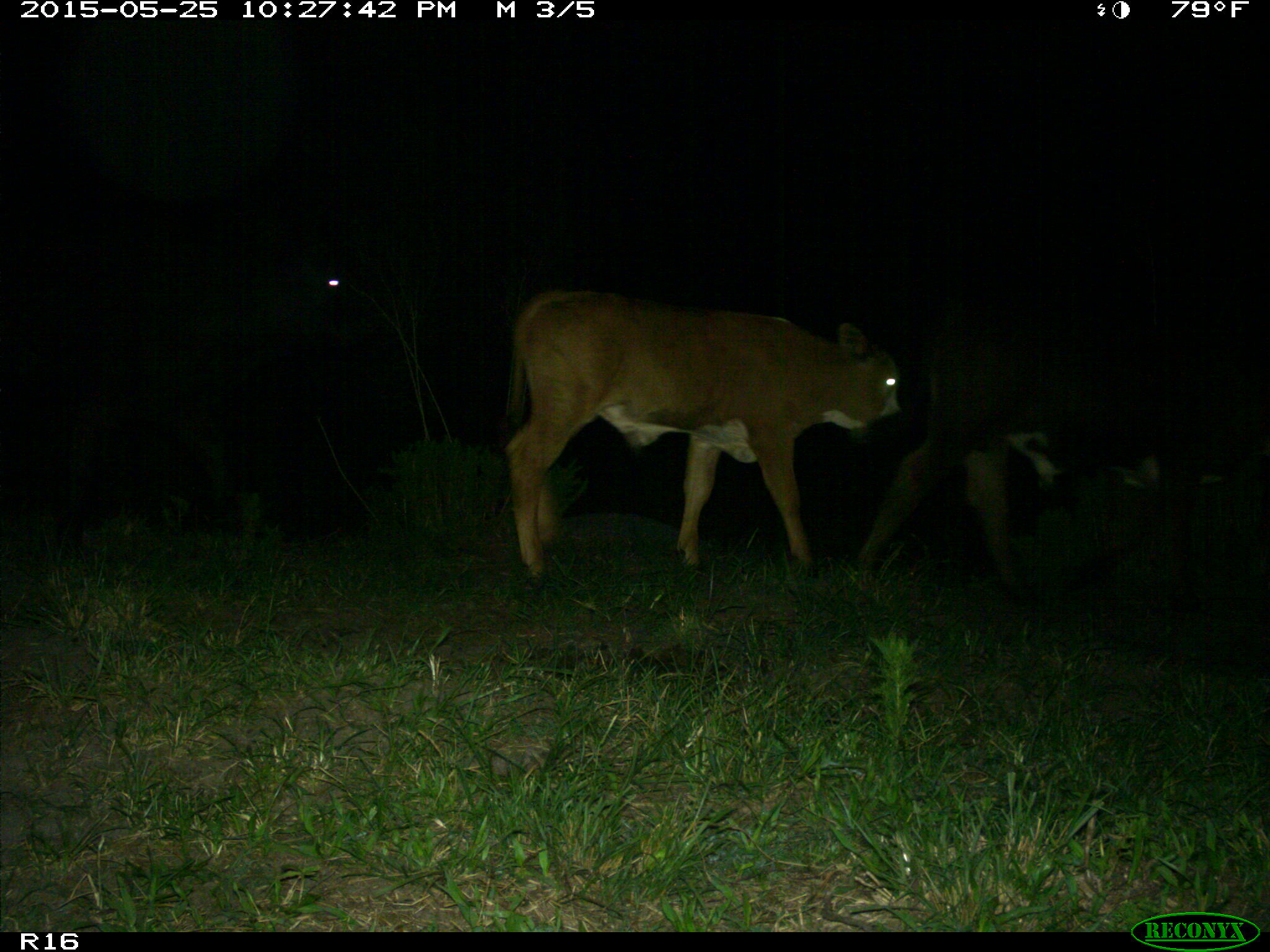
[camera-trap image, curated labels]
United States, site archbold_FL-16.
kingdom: Animalia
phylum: Chordata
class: Mammalia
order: Artiodactyla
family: Bovidae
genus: Bos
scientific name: Bos taurus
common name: domestic cow